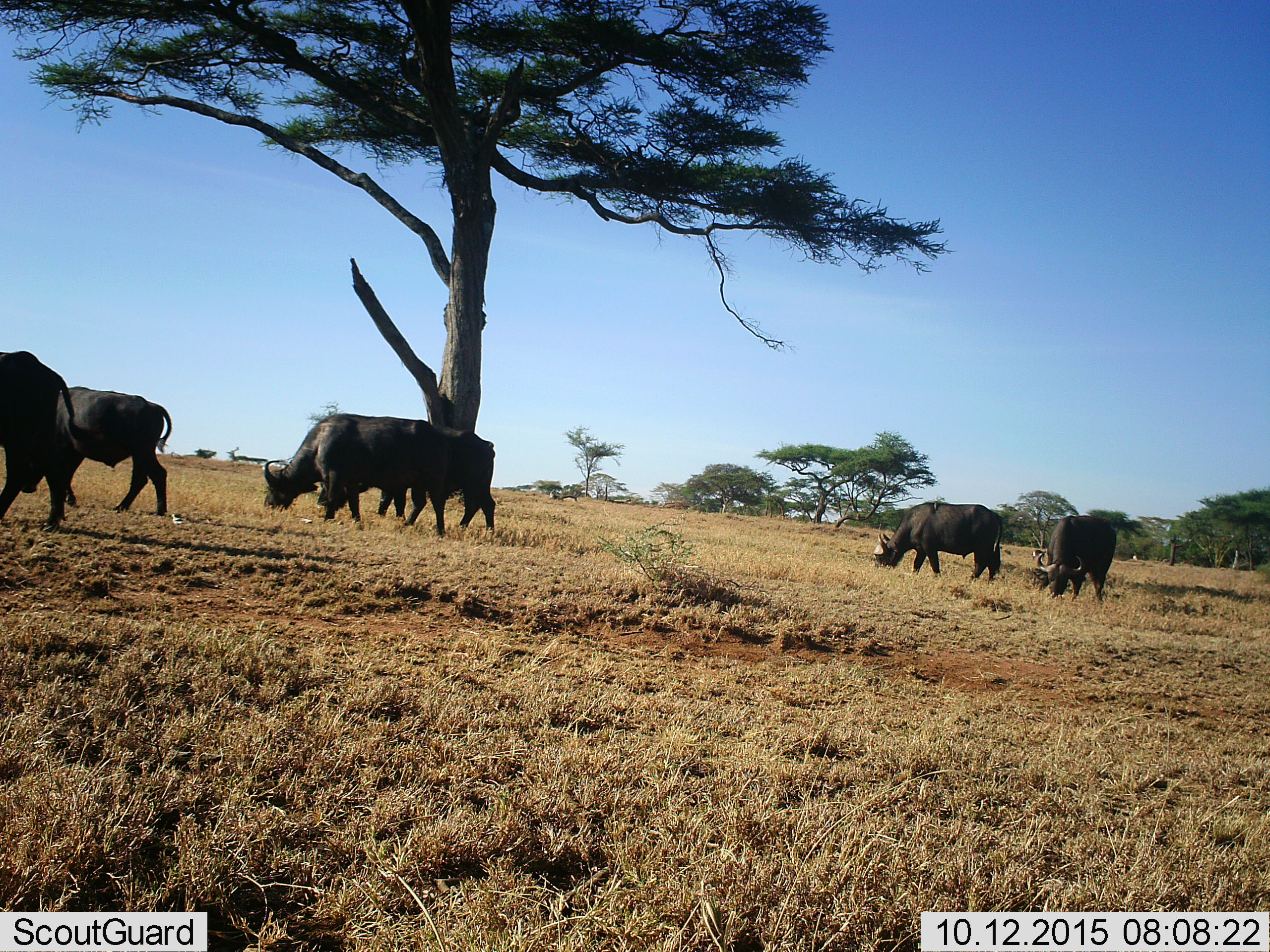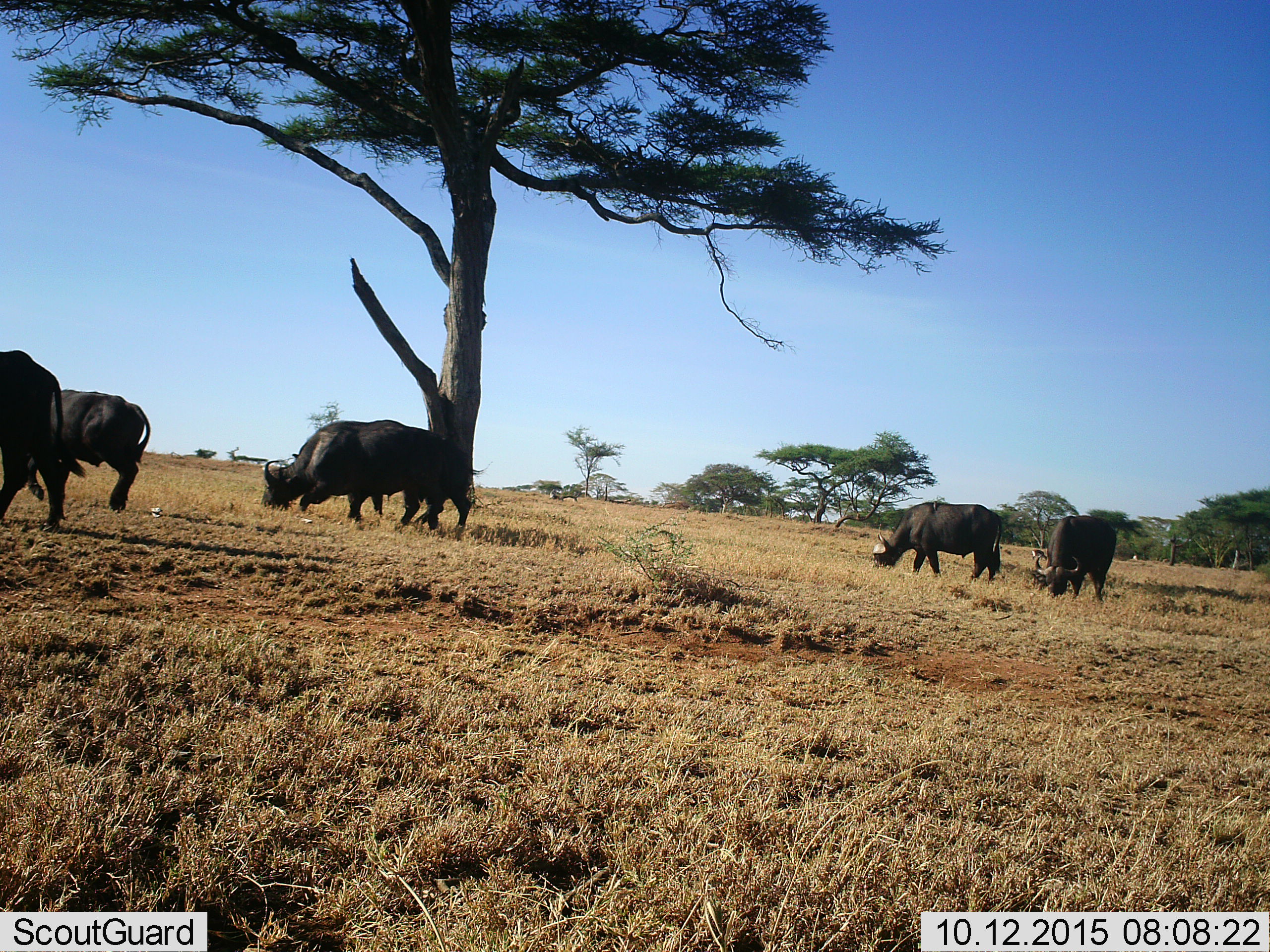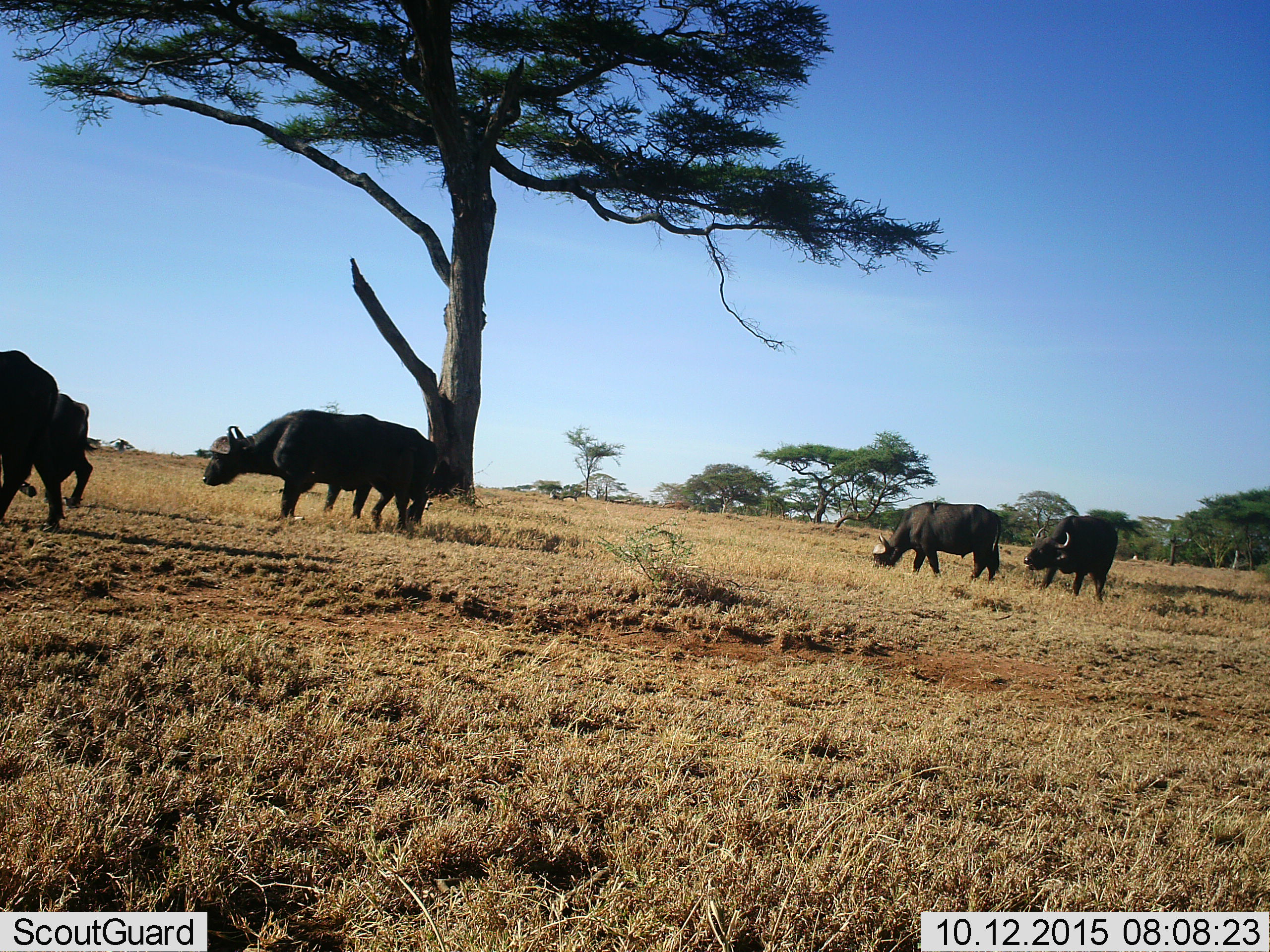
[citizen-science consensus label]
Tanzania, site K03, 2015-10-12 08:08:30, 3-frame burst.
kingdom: Animalia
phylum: Chordata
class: Mammalia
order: Artiodactyla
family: Bovidae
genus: Syncerus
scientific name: Syncerus caffer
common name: cape buffalo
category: buffalo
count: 6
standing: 44%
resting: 0%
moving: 56%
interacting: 0%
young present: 0%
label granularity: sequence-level